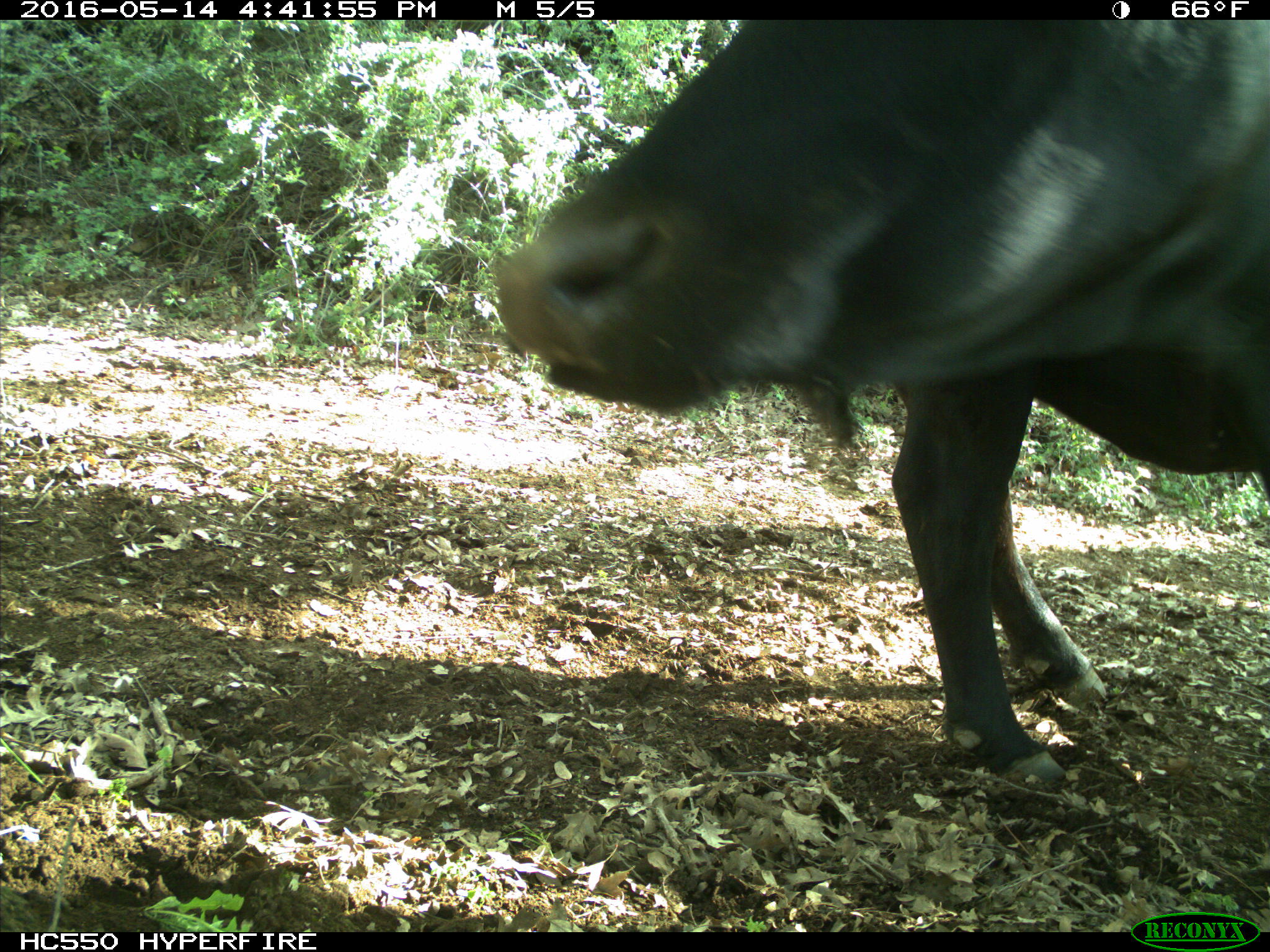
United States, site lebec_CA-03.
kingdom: Animalia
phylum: Chordata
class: Mammalia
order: Artiodactyla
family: Bovidae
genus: Bos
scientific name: Bos taurus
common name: domestic cow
Bos taurus (domestic cow).